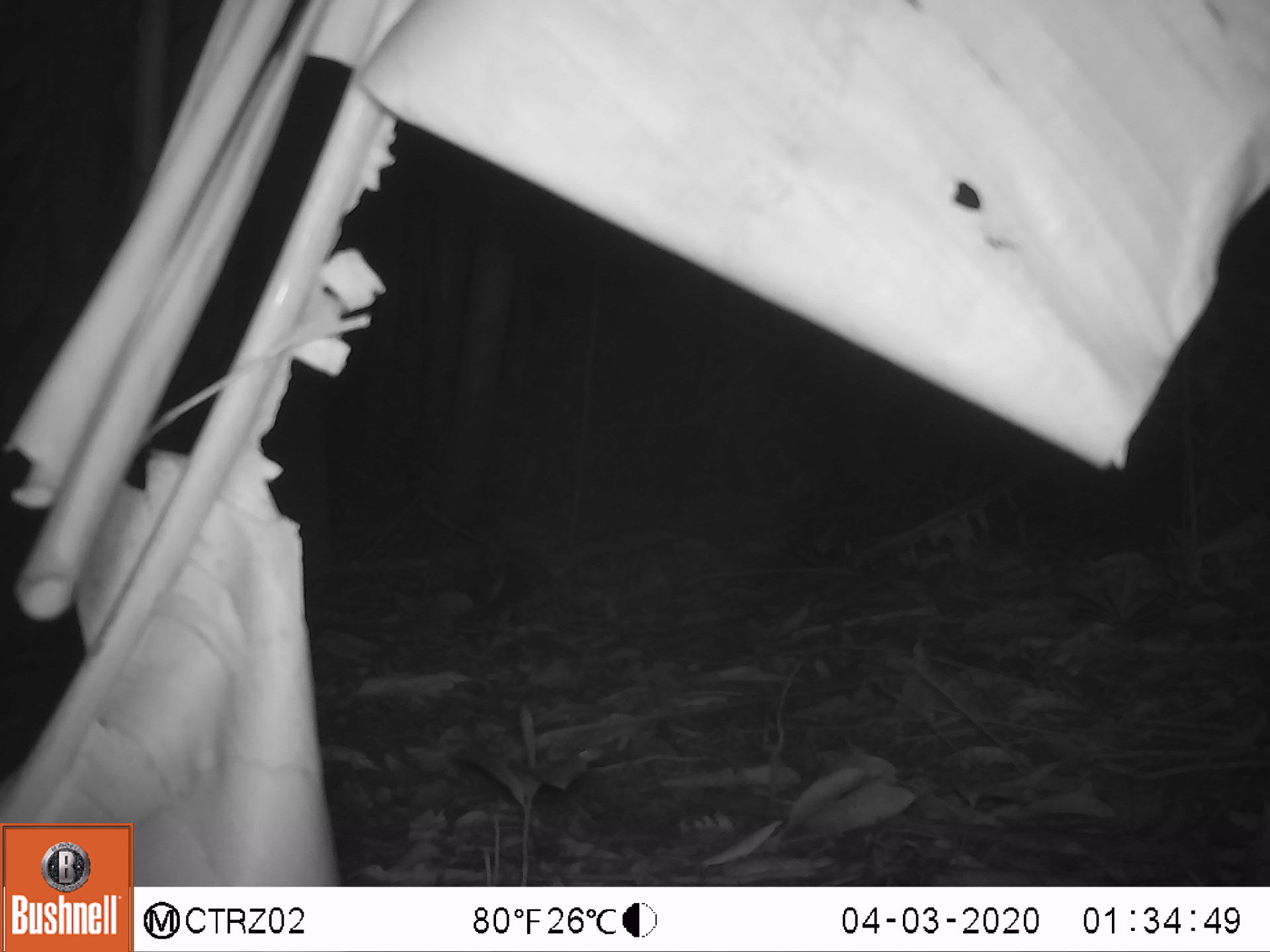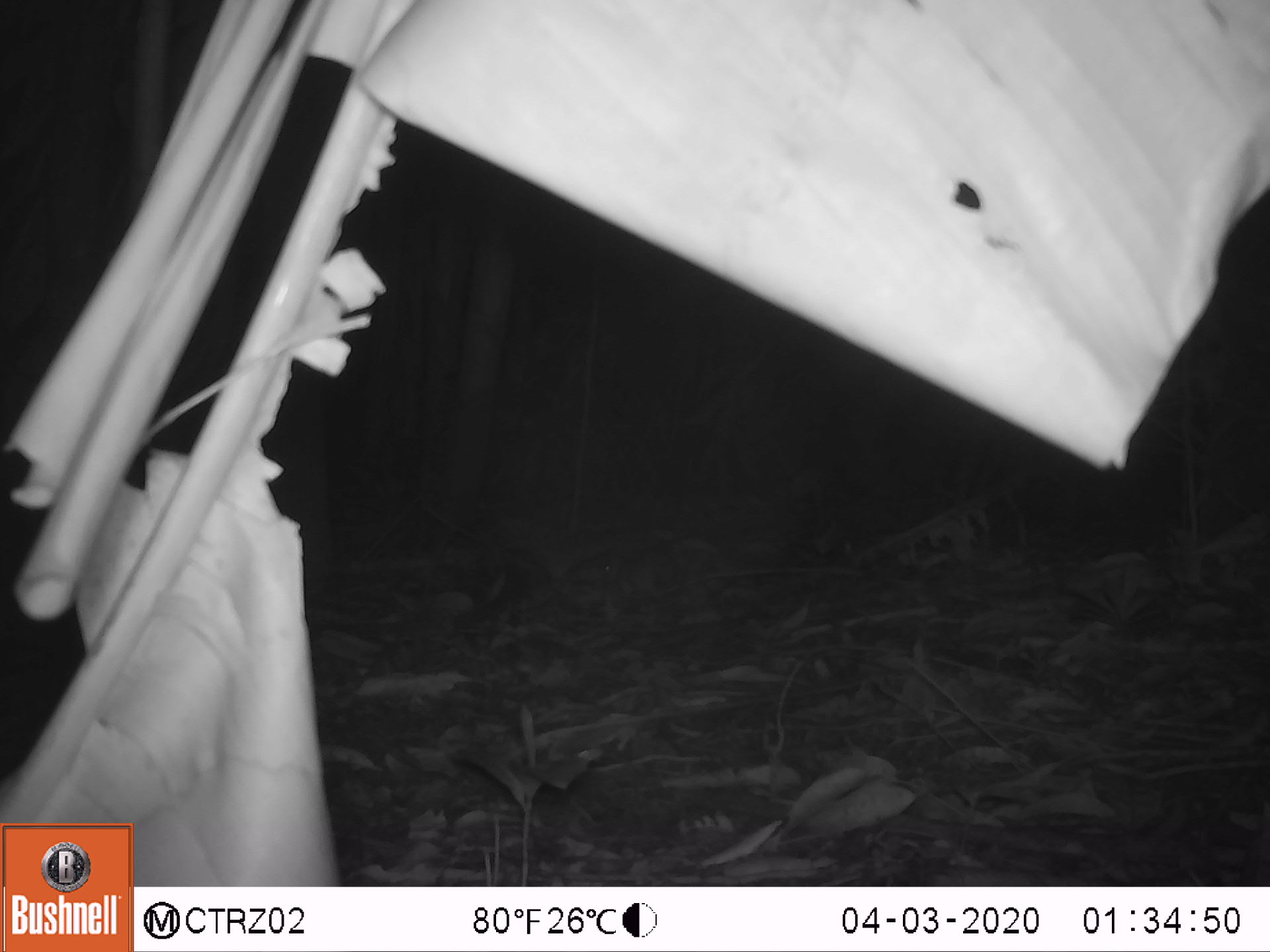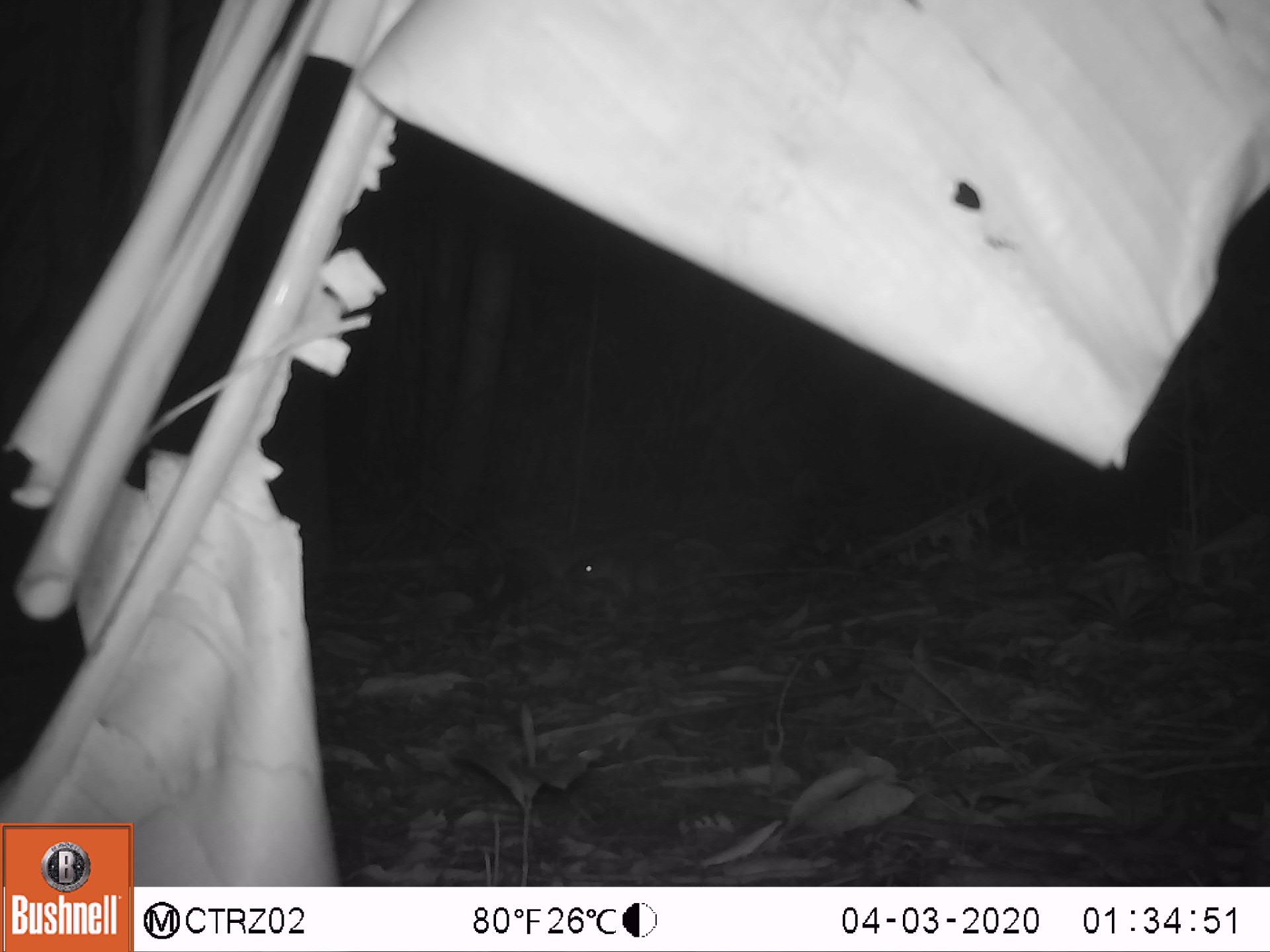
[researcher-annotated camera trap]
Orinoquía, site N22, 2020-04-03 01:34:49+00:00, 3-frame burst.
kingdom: Animalia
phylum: Chordata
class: Mammalia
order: Rodentia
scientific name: Rodentia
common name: rodent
Rodent (Rodentia).